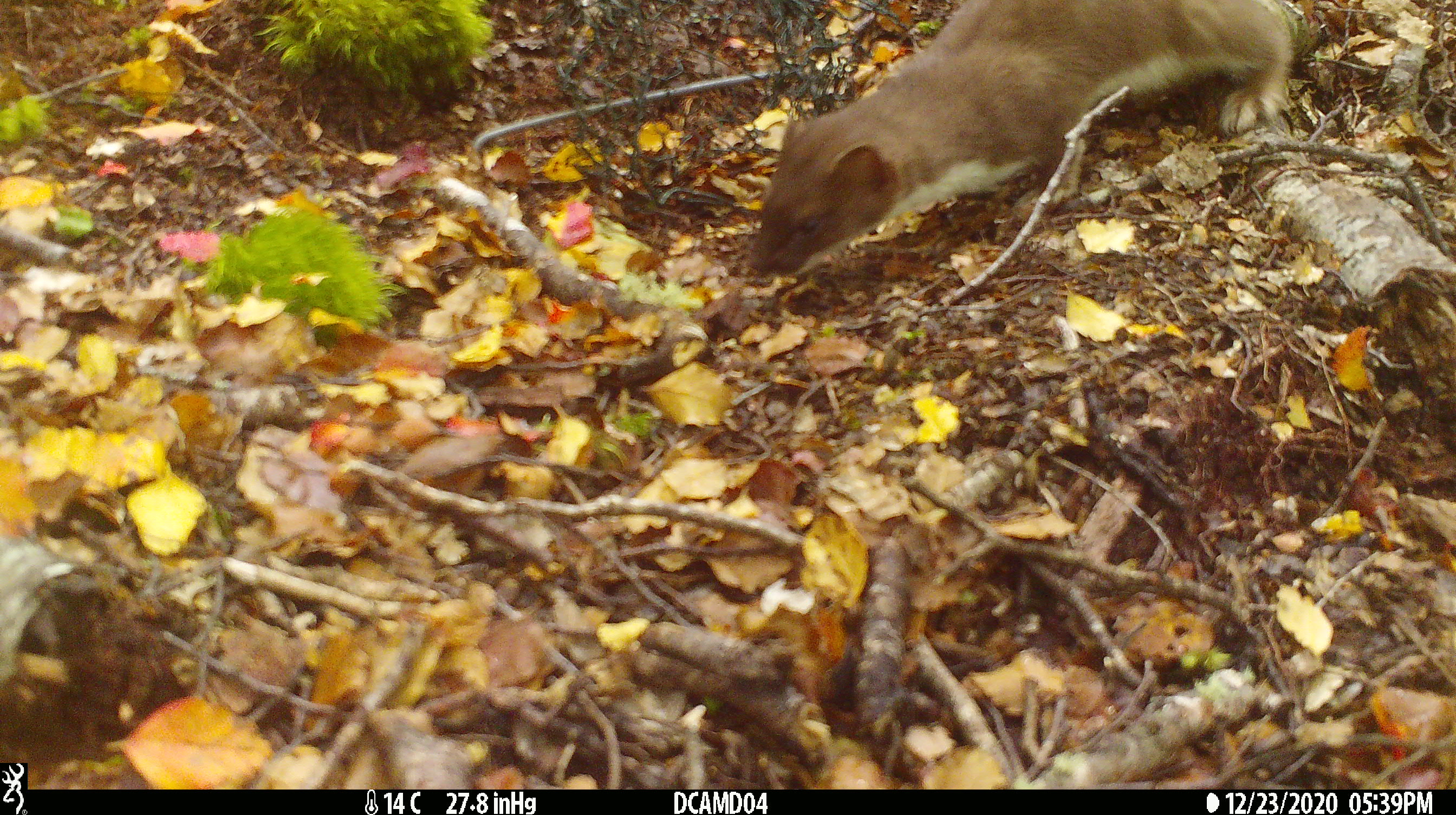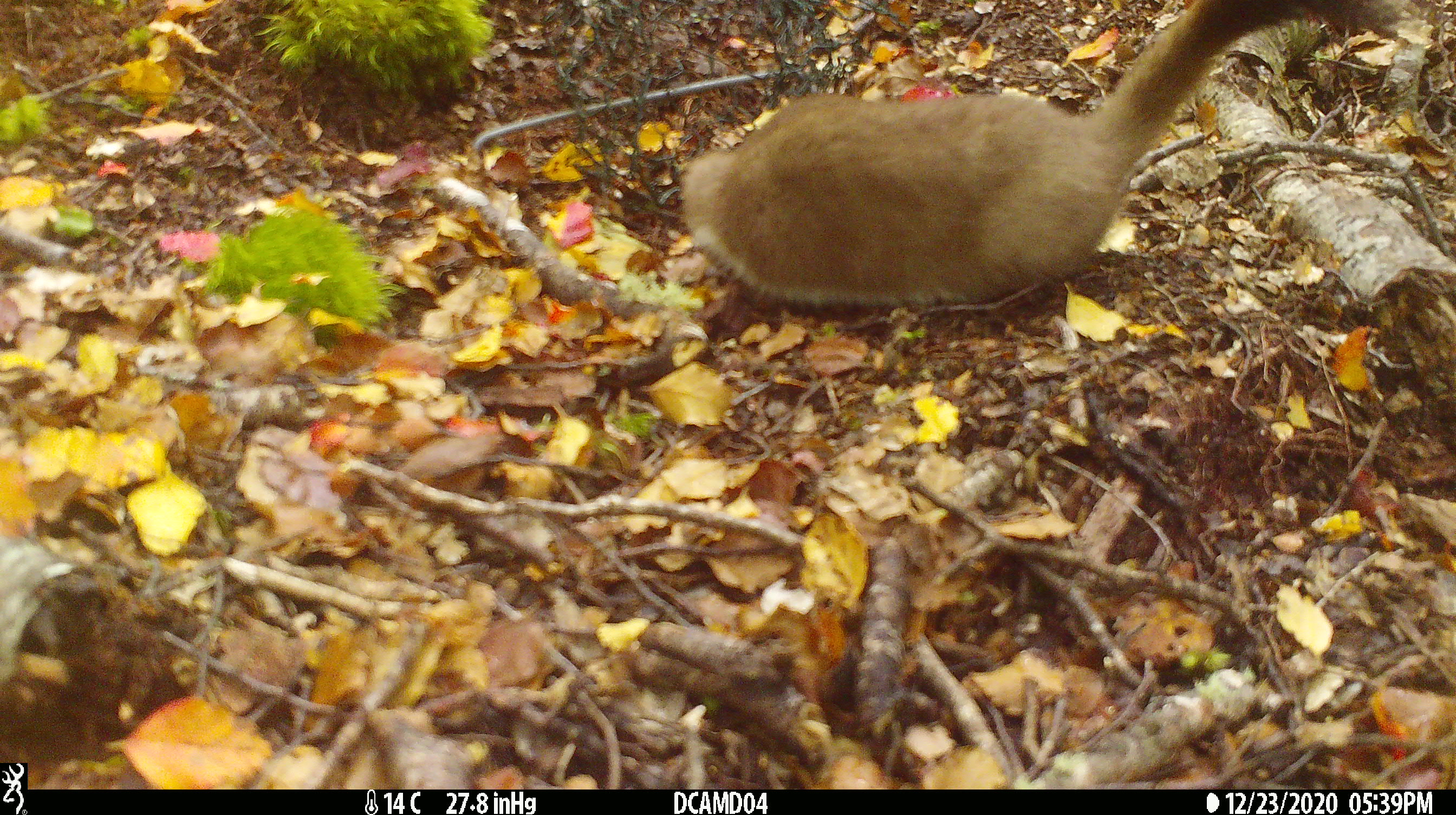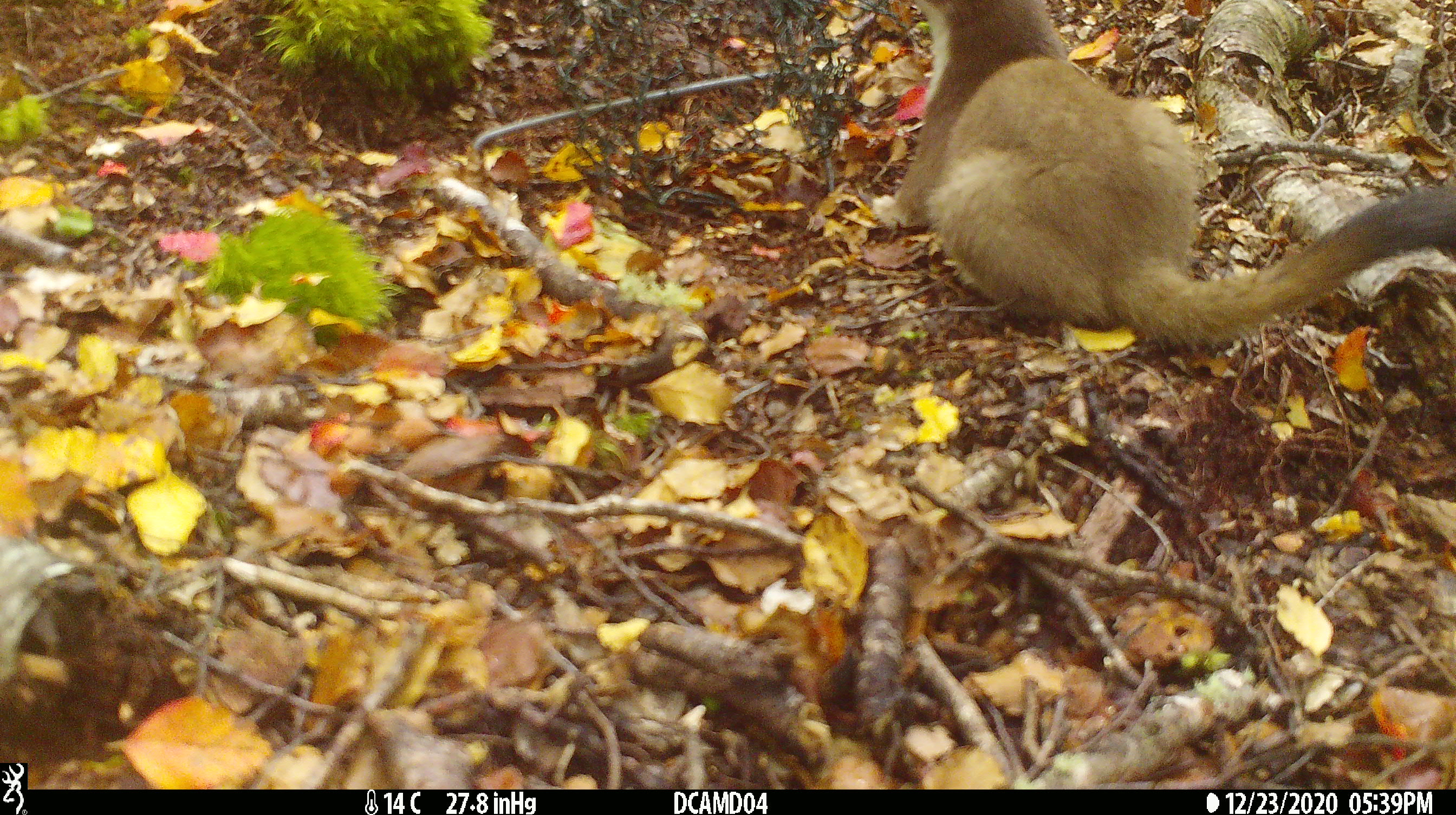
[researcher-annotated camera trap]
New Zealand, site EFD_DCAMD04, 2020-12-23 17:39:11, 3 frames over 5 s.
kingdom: Animalia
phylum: Chordata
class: Mammalia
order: Carnivora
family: Mustelidae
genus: Mustela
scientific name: Mustela erminea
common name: stoat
Stoat (Mustela erminea).